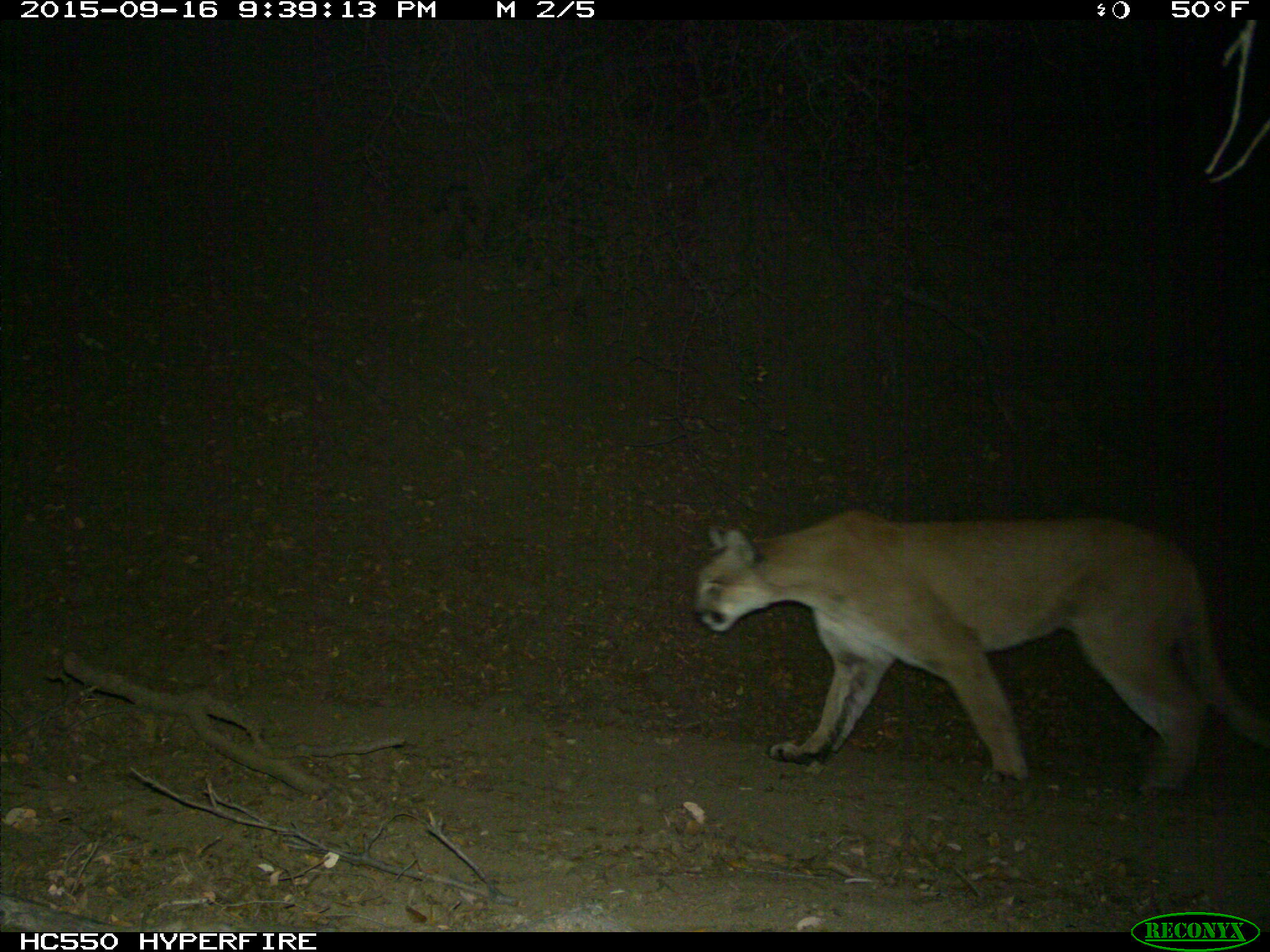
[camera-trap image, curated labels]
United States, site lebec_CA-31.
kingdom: Animalia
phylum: Chordata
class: Mammalia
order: Carnivora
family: Felidae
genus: Puma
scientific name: Puma concolor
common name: mountain lion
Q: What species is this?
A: Puma concolor (mountain lion).